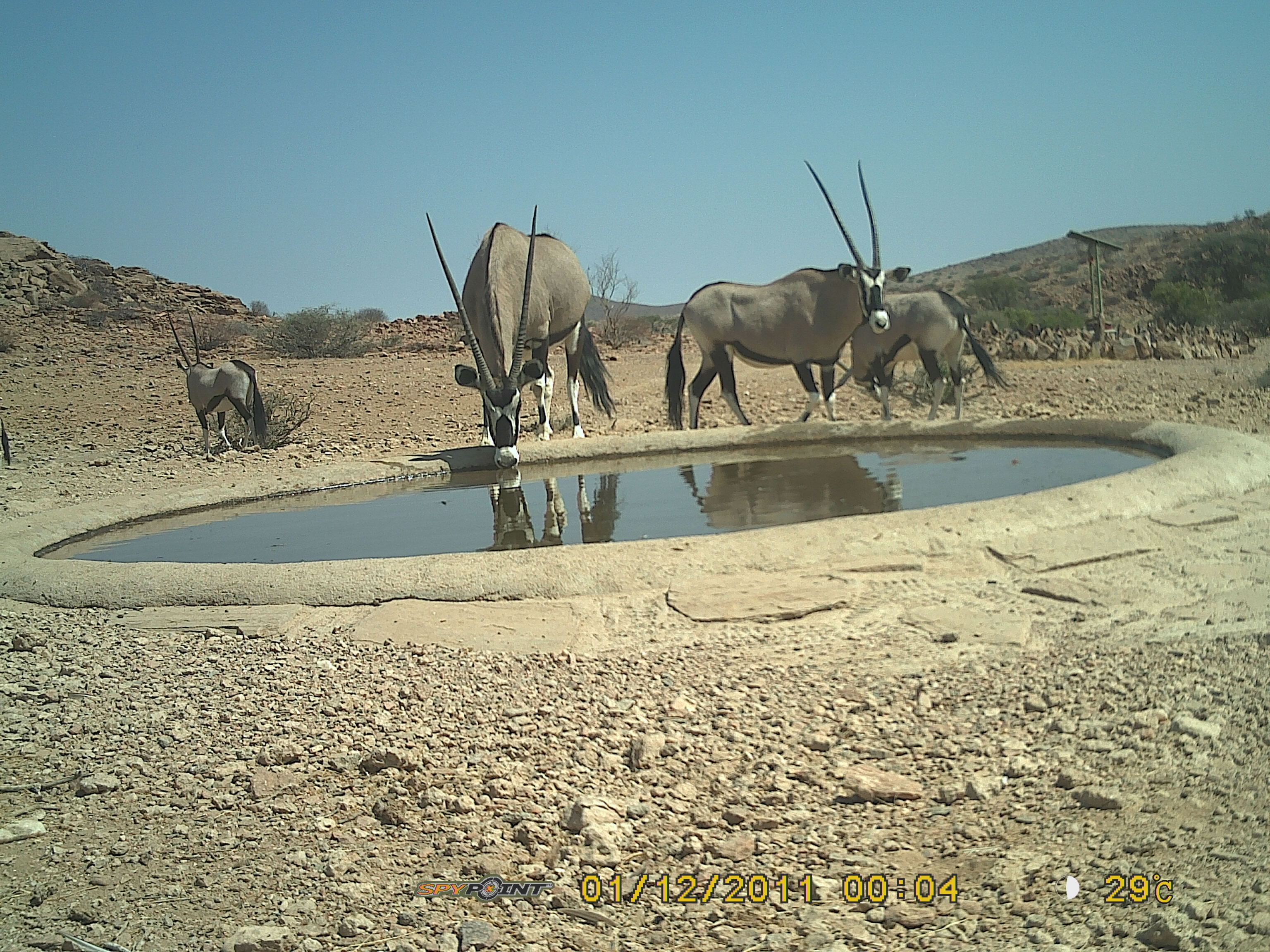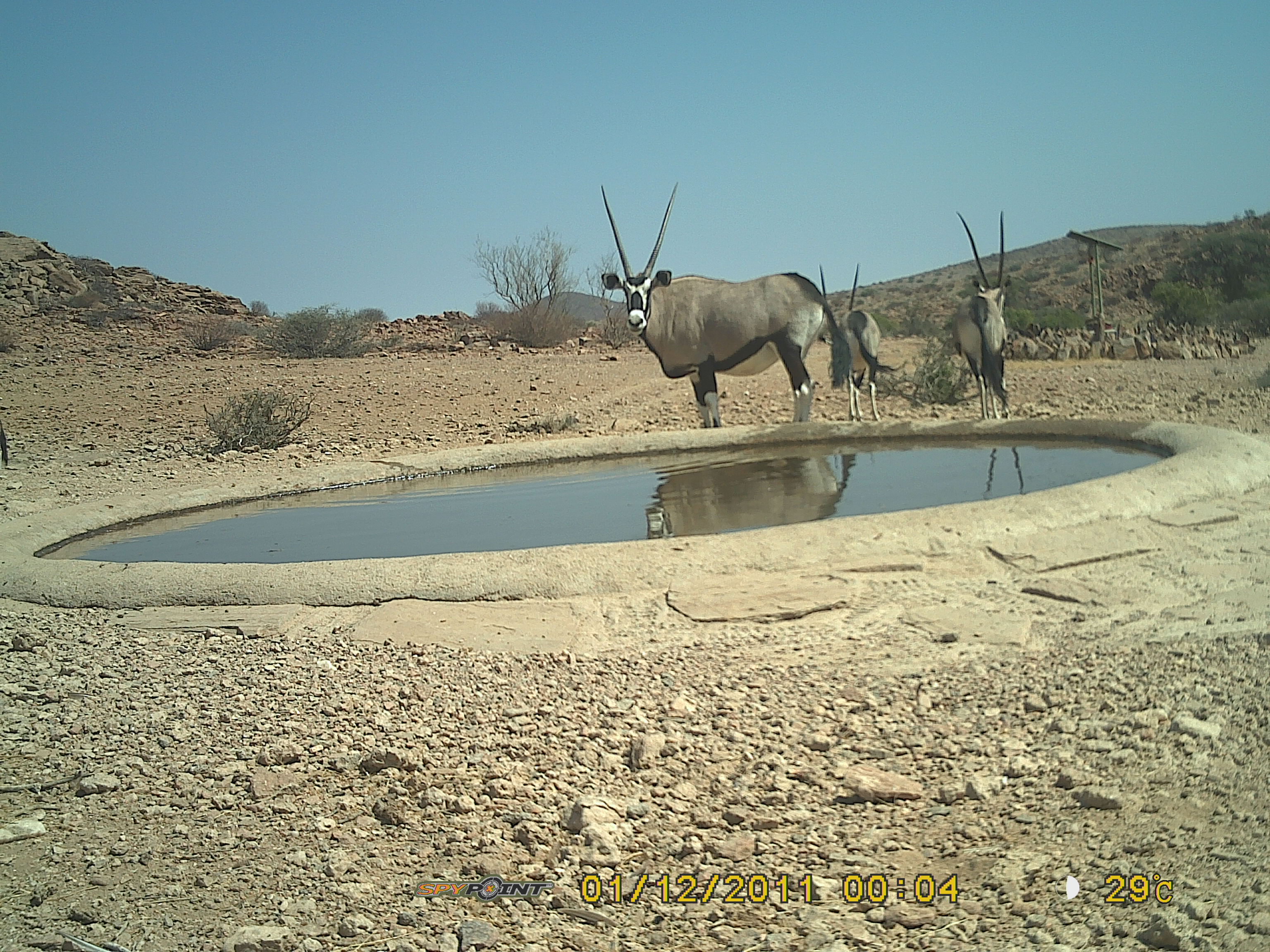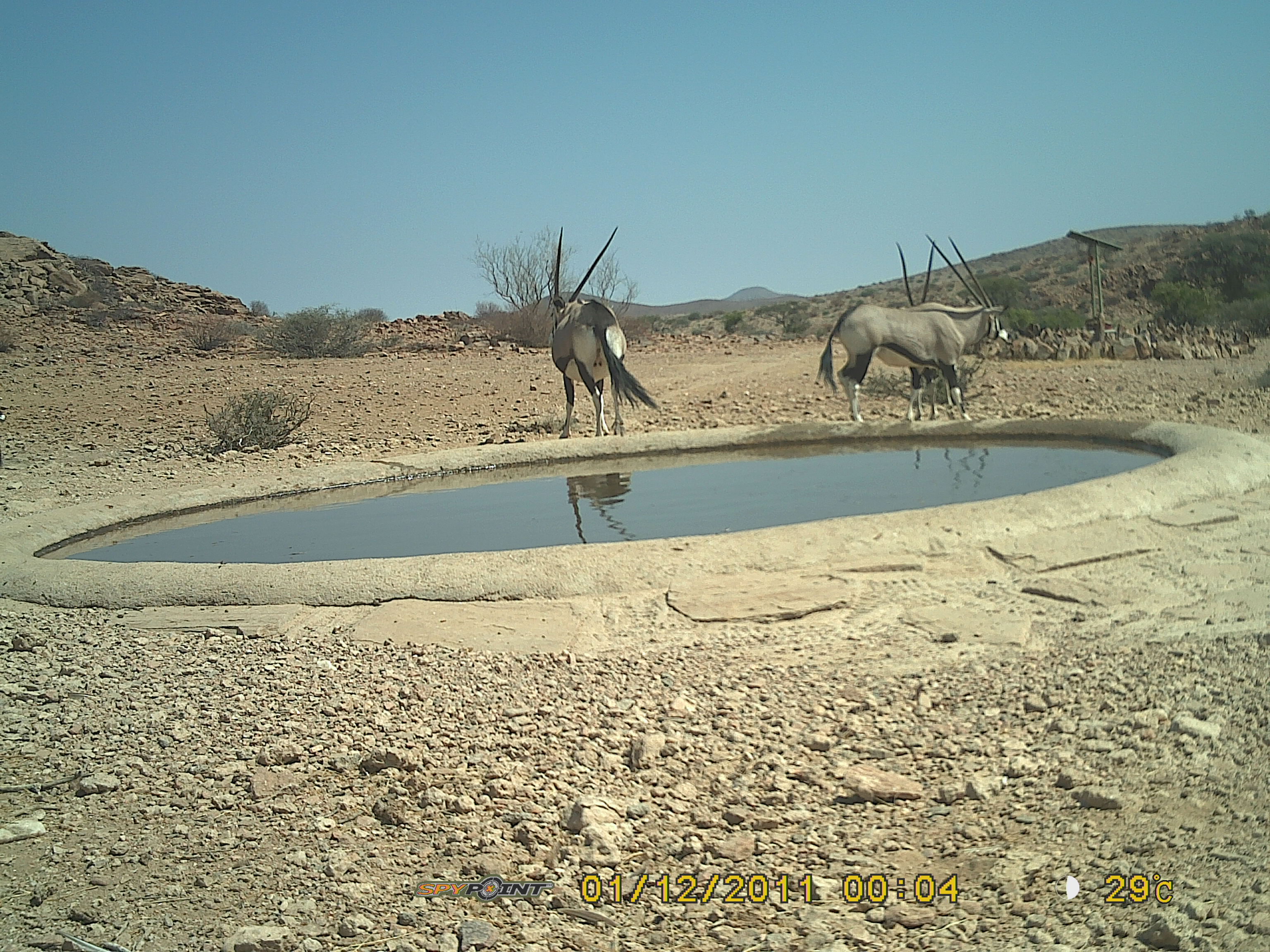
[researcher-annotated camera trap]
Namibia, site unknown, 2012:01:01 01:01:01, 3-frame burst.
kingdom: Animalia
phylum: Chordata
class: Mammalia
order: Artiodactyla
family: Bovidae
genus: Oryx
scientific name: Oryx gazella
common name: gemsbok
Oryx gazella (gemsbok).